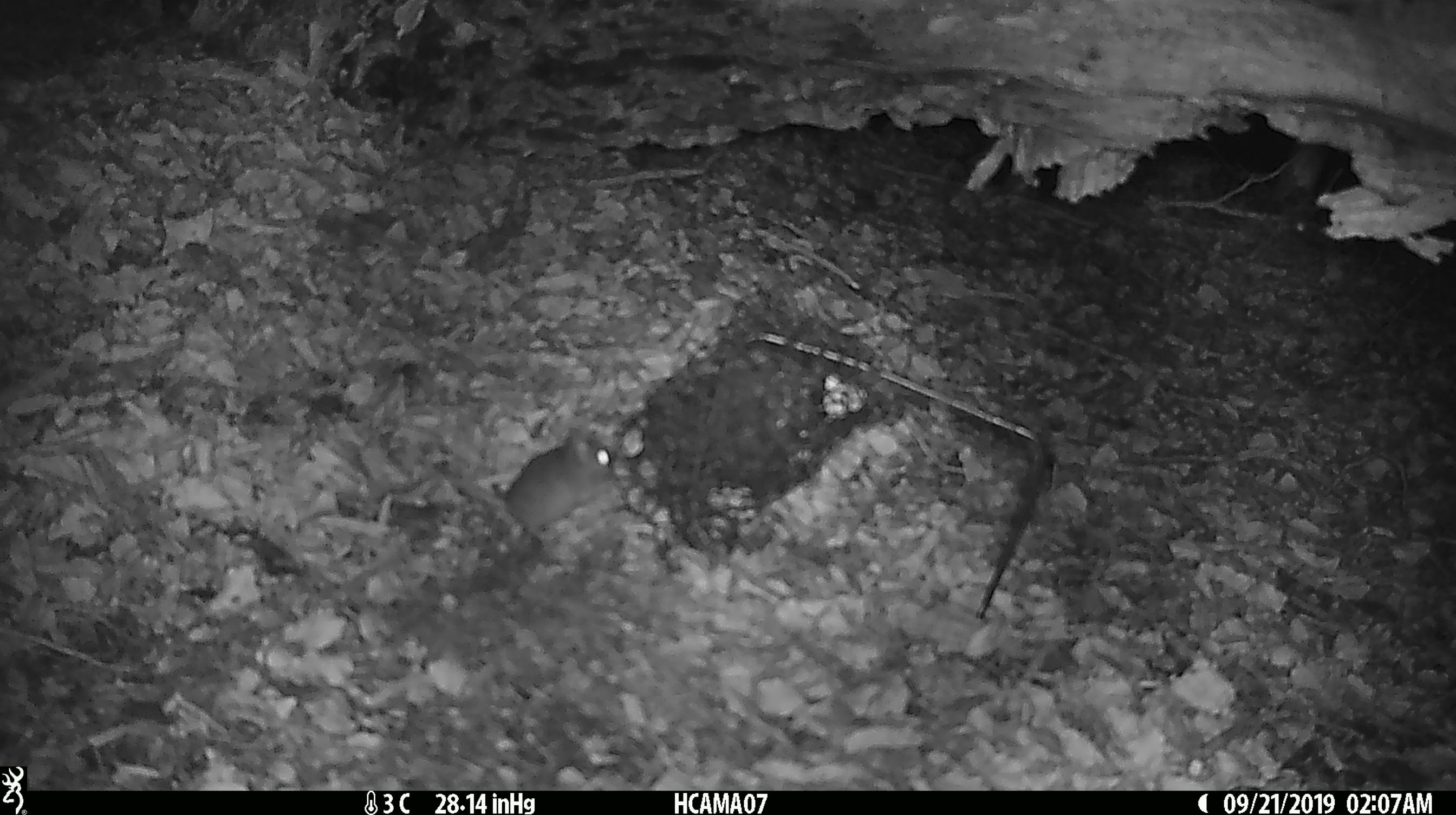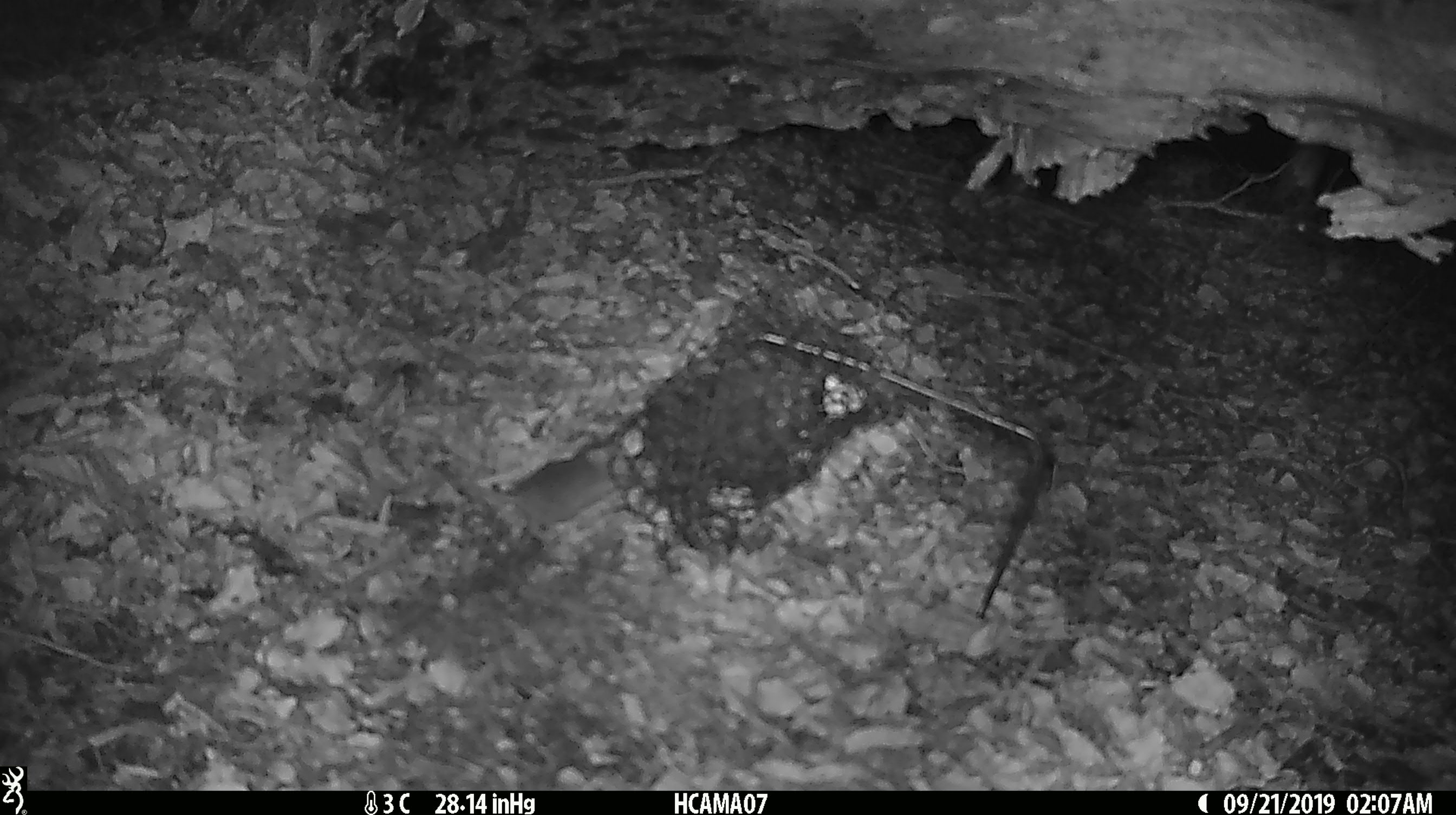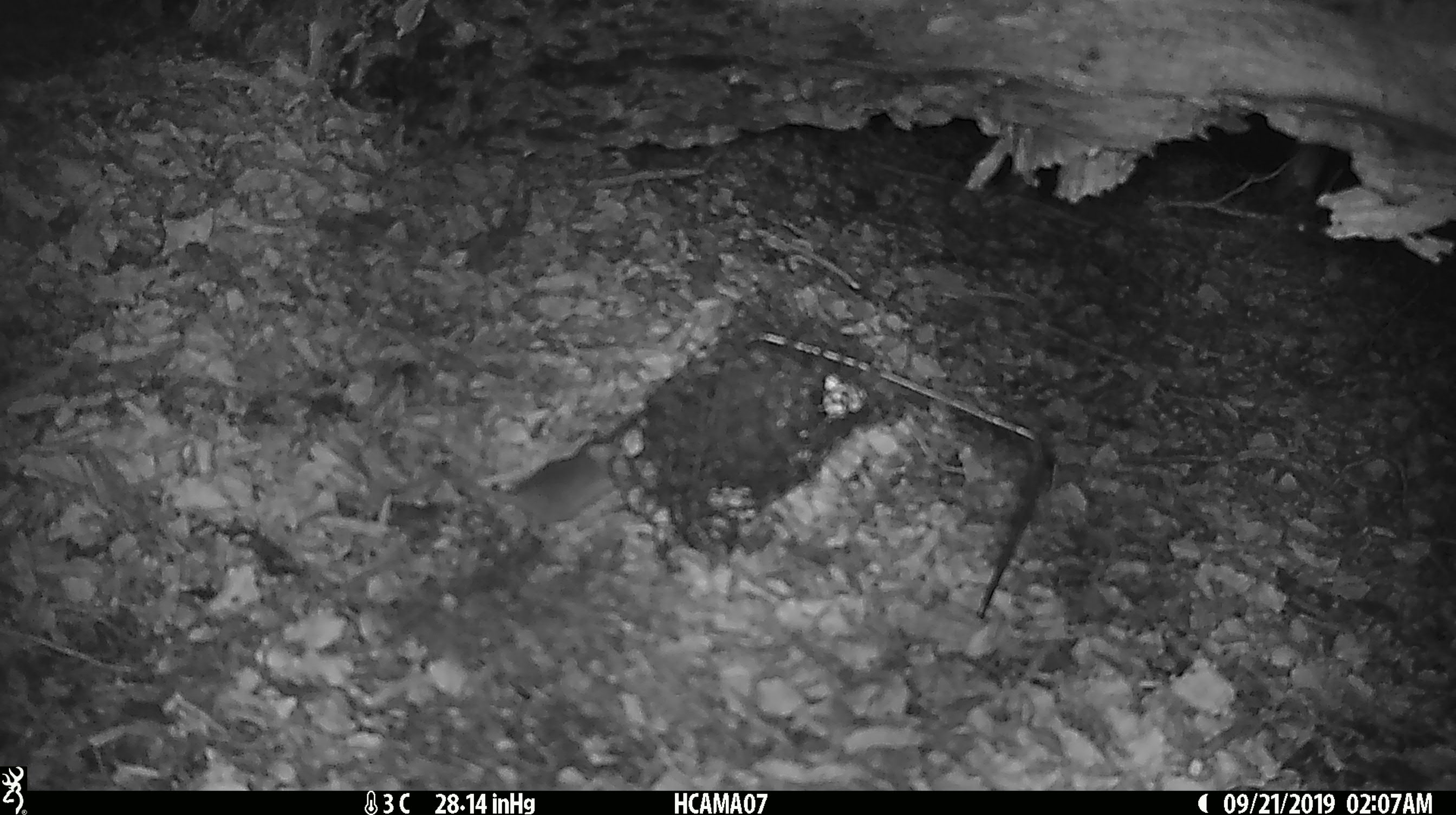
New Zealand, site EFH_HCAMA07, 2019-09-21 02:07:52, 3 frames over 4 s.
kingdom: Animalia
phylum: Chordata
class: Mammalia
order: Rodentia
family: Muridae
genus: Mus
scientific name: Mus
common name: mouse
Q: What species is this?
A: Mouse (Mus).